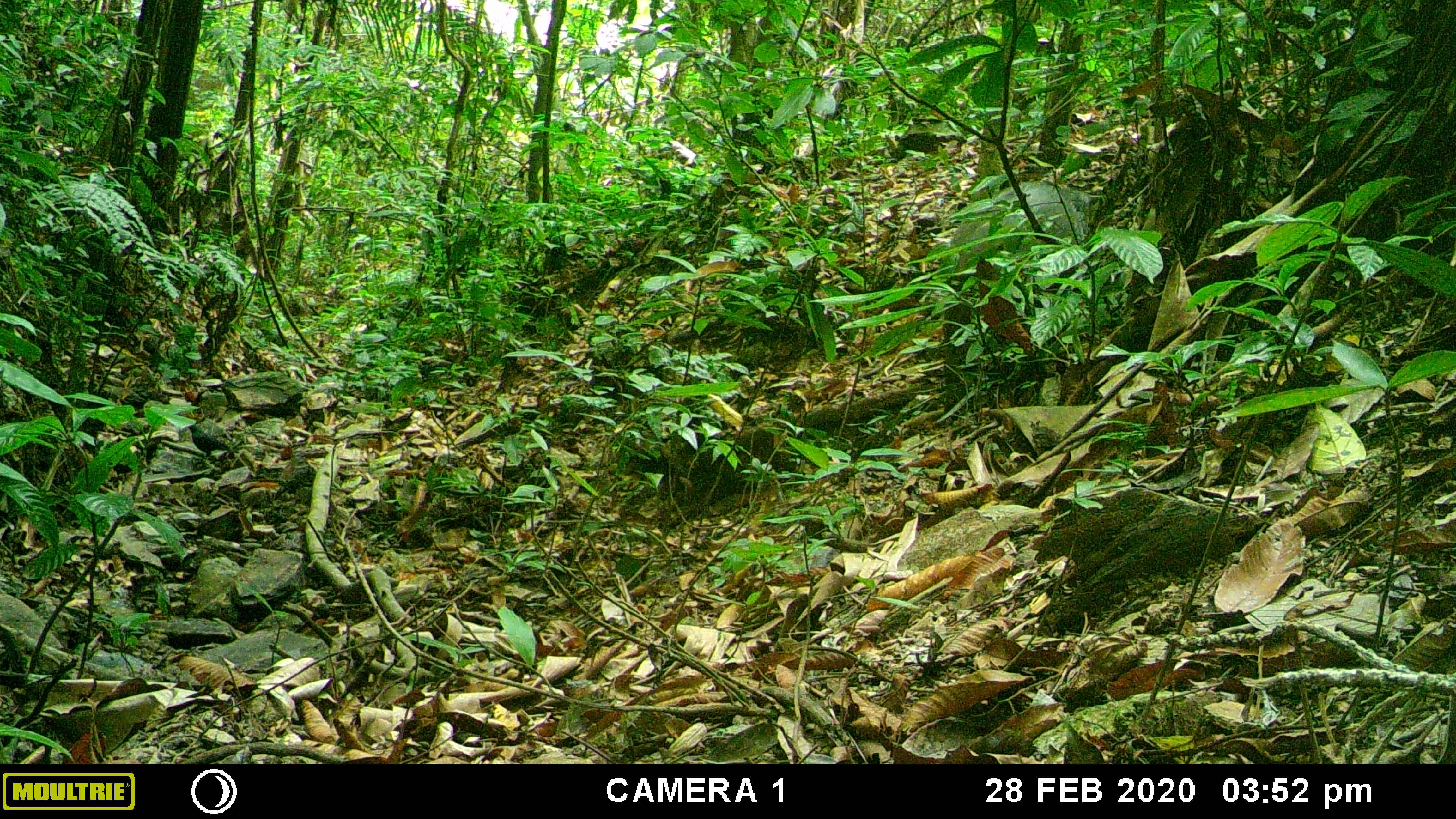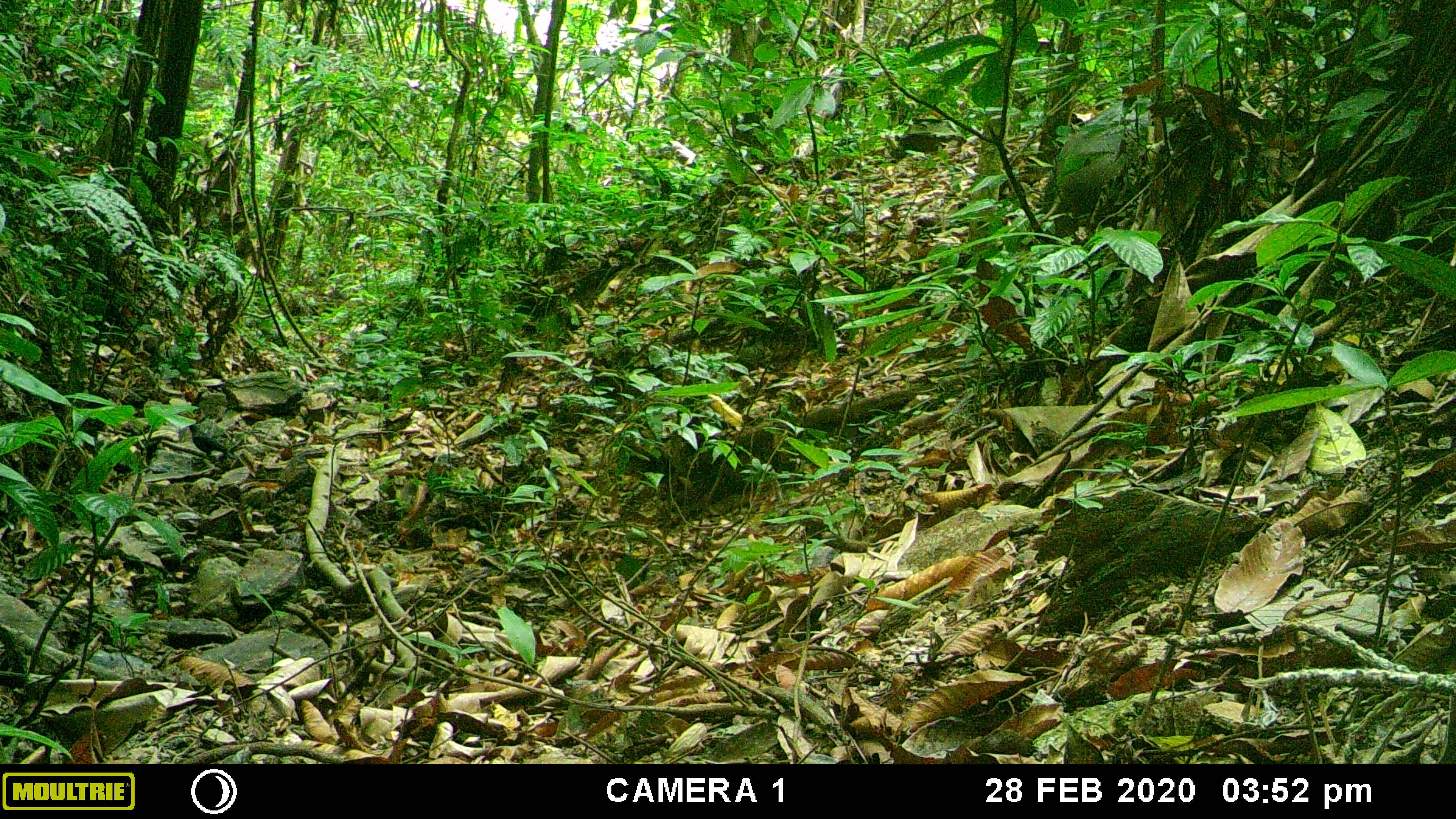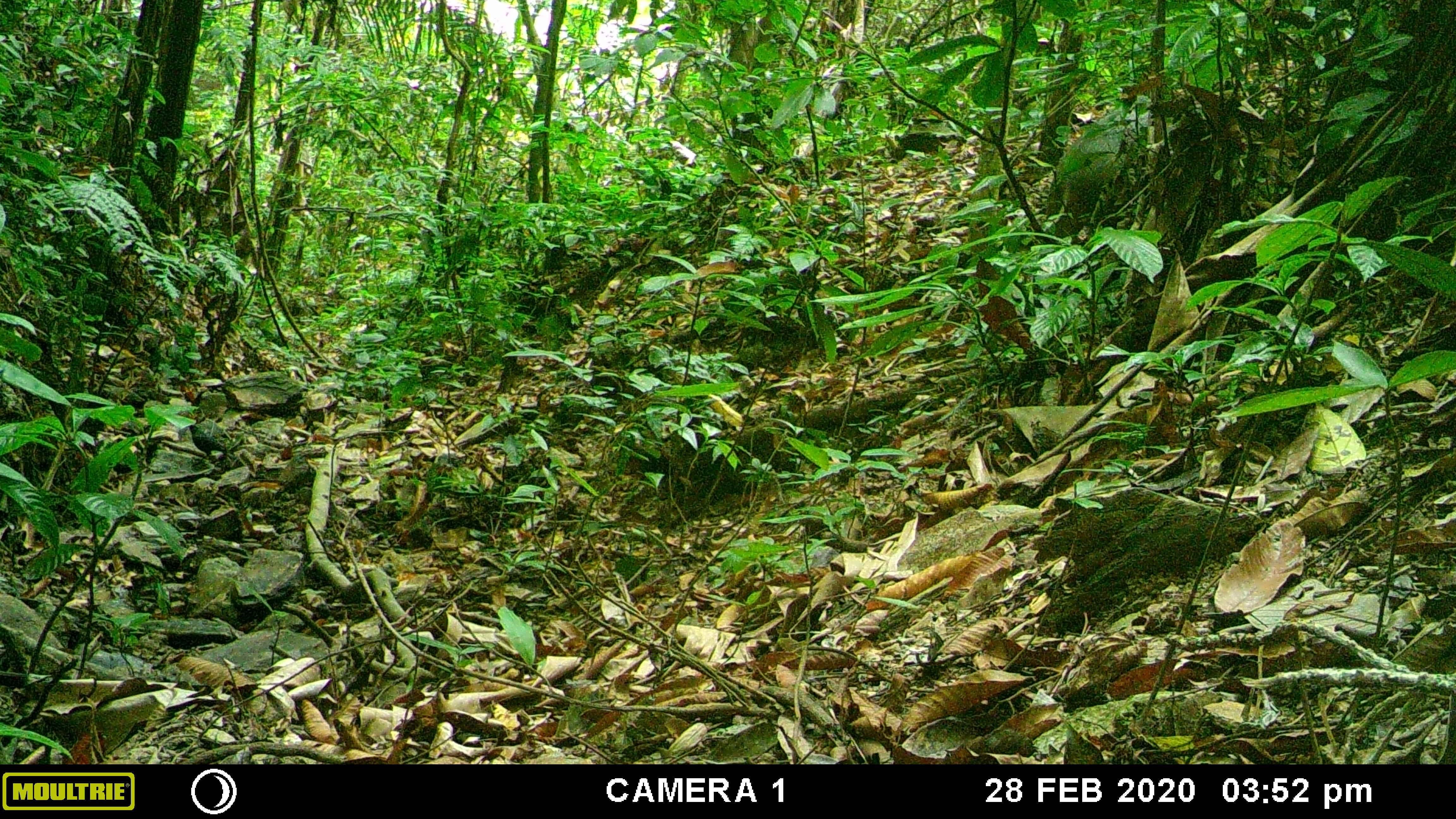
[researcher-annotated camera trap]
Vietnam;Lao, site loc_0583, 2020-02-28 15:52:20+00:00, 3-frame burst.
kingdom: Animalia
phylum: Chordata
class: Mammalia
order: Artiodactyla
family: Suidae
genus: Sus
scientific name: Sus scrofa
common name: eurasian wild pig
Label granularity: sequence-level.